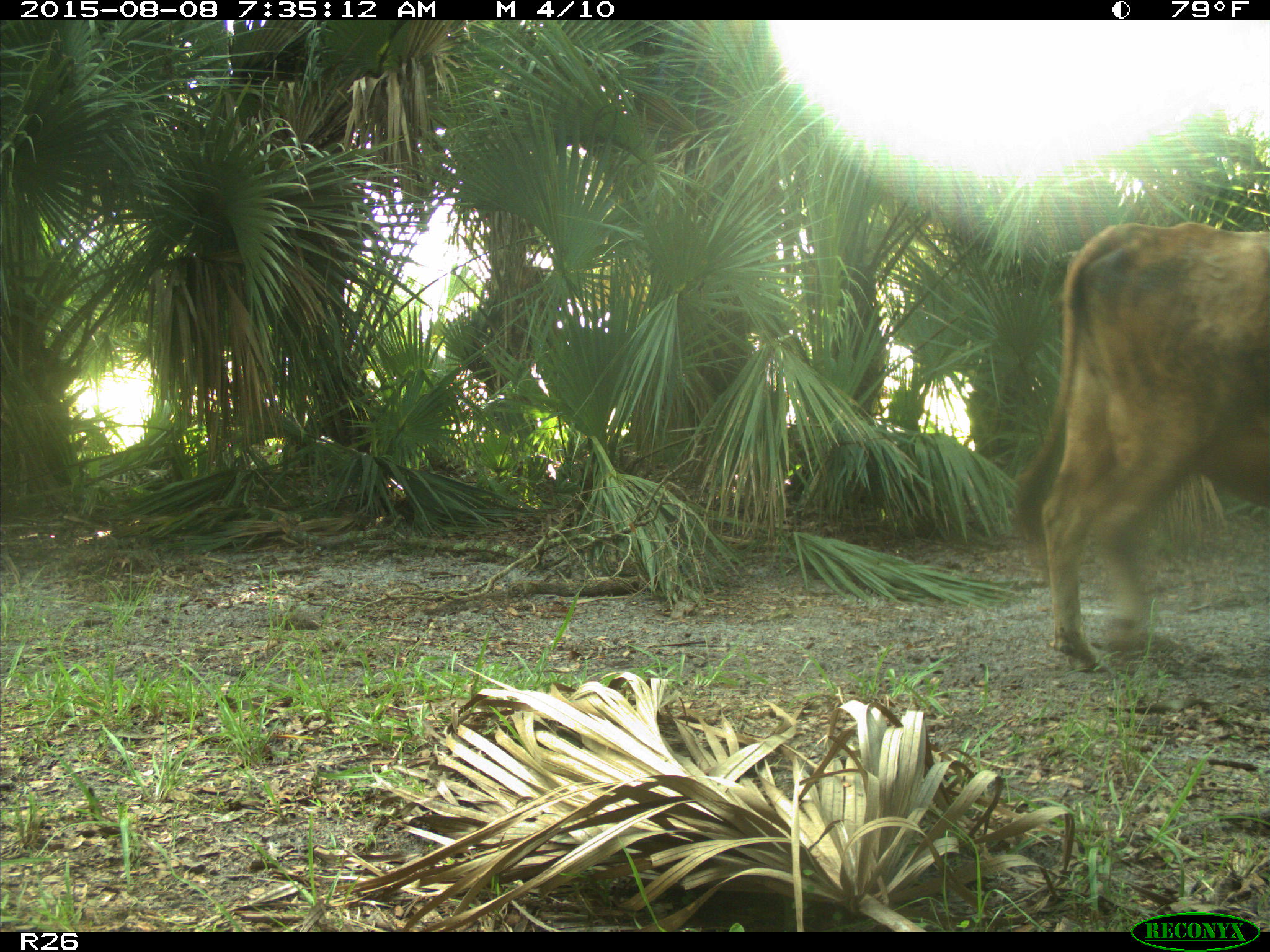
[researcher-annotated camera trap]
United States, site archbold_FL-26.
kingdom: Animalia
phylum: Chordata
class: Mammalia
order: Artiodactyla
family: Bovidae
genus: Bos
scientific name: Bos taurus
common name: domestic cow